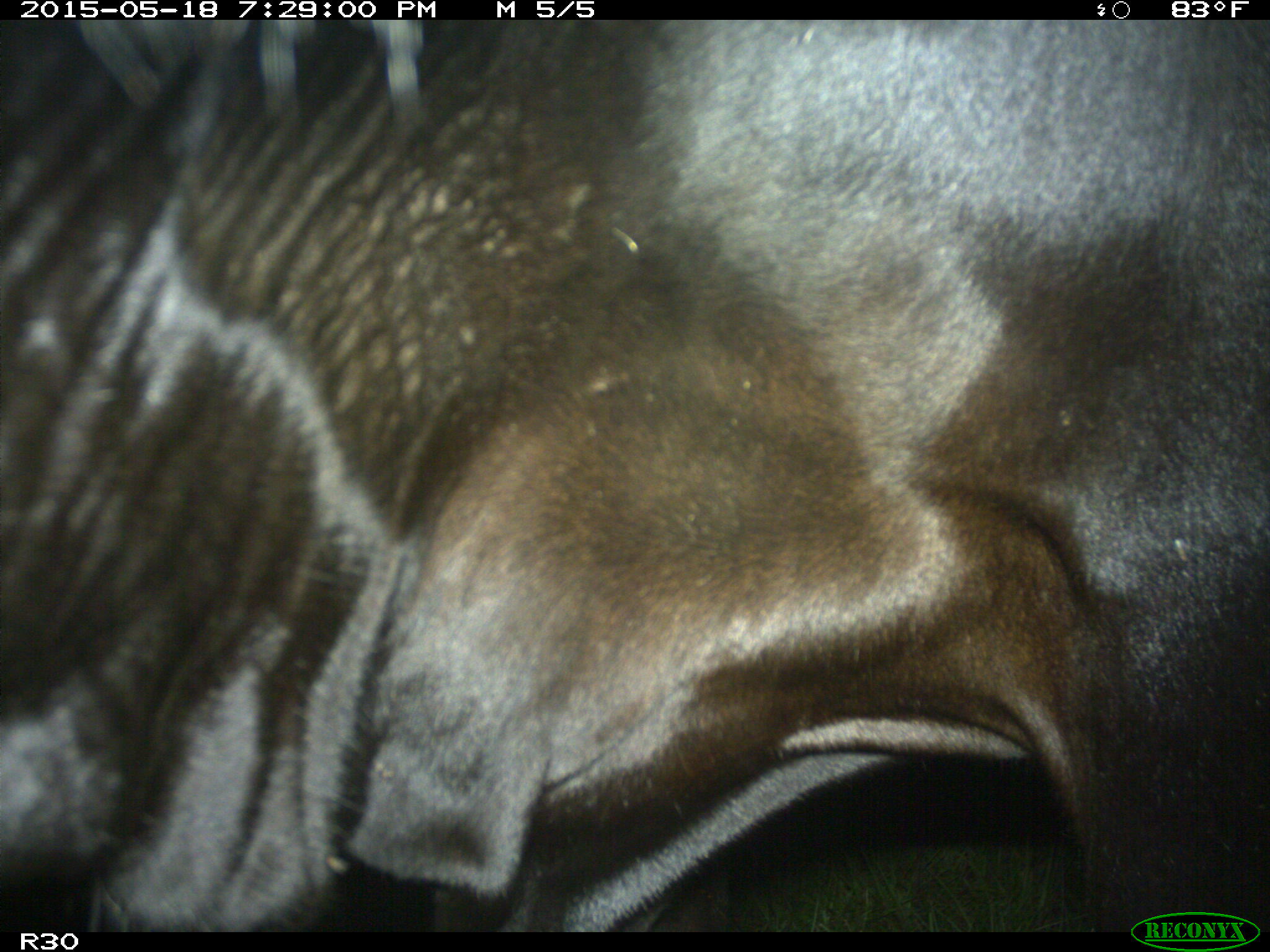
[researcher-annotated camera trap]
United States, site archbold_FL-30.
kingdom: Animalia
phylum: Chordata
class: Mammalia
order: Artiodactyla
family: Bovidae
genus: Bos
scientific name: Bos taurus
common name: domestic cow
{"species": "Bos taurus (domestic cow)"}